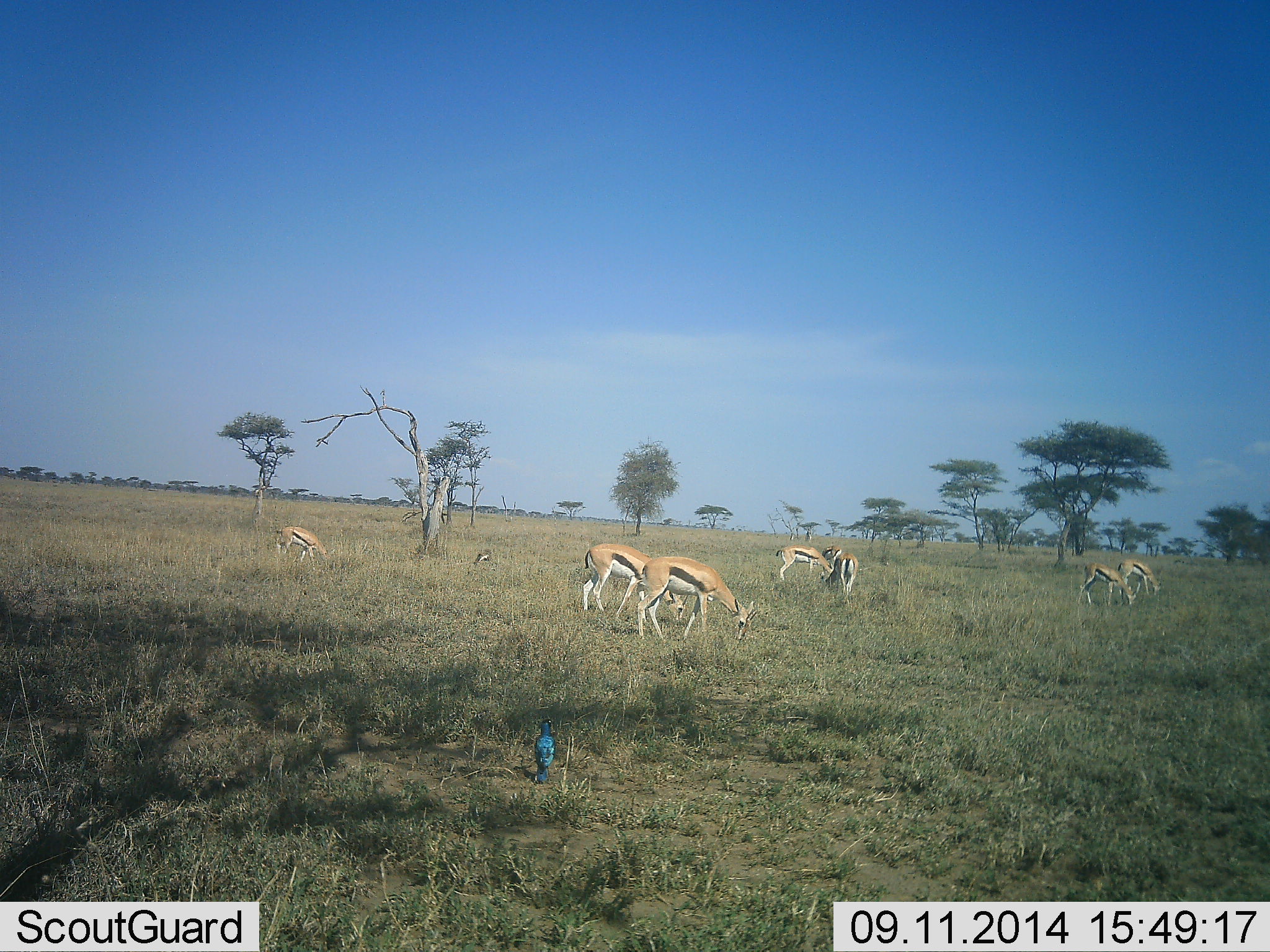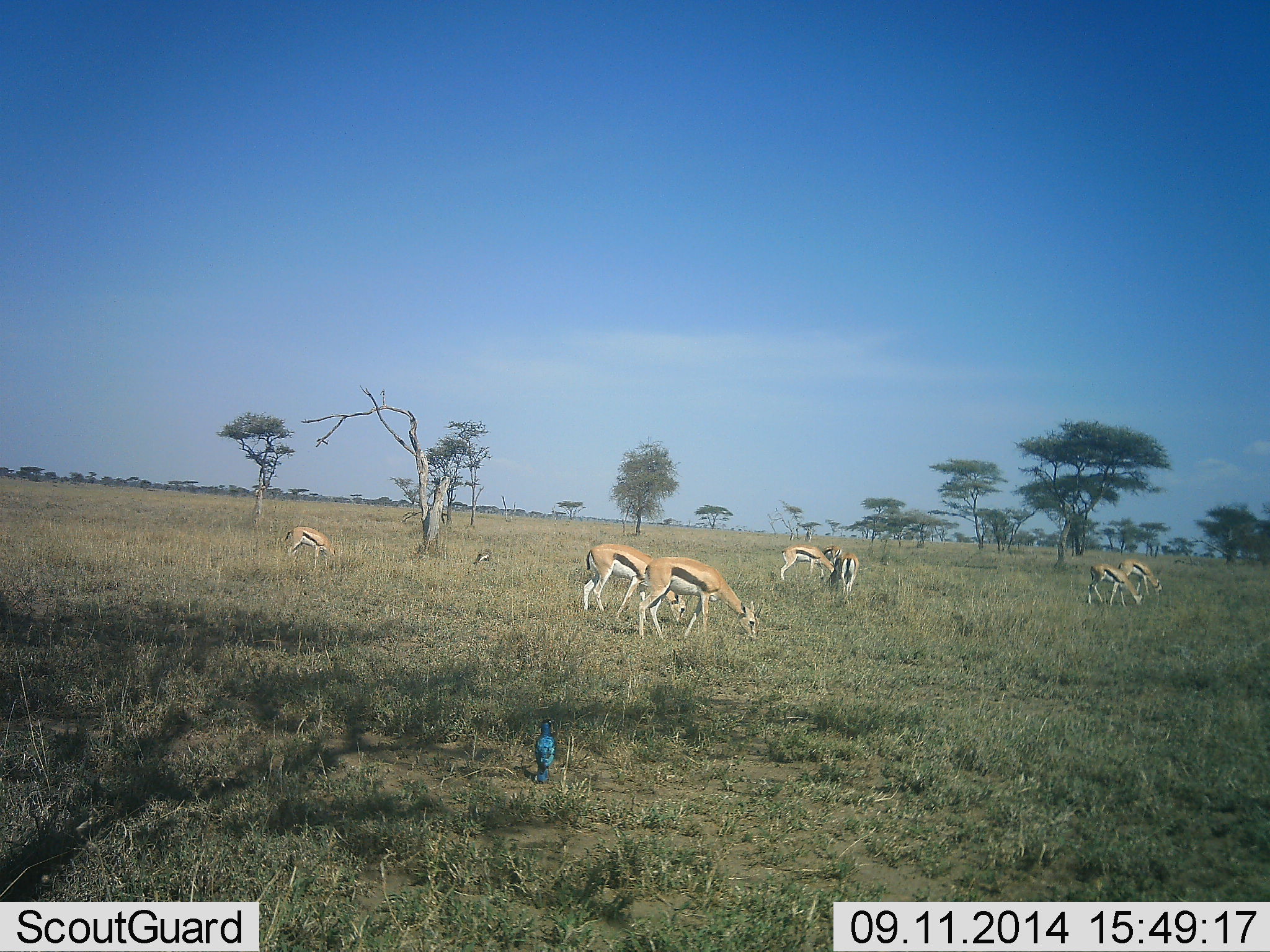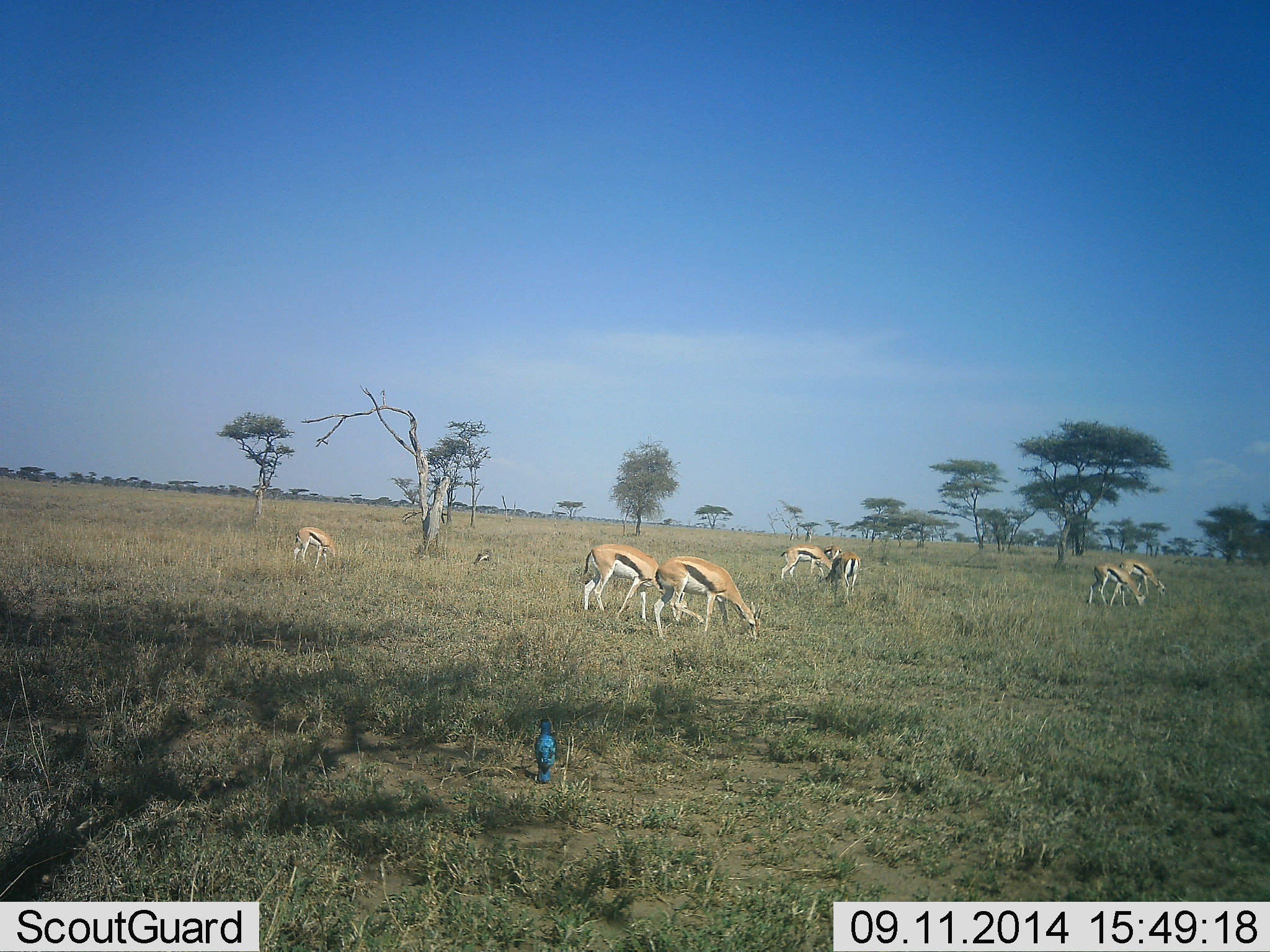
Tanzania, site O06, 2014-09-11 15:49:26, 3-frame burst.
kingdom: Animalia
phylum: Chordata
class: Mammalia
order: Artiodactyla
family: Bovidae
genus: Eudorcas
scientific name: Eudorcas thomsonii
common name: thomson's gazelle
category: gazellethomsons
Gazellethomsons (thomson's gazelle) (Eudorcas thomsonii), count 8. Behavior (volunteer vote fractions): standing 7%, resting 7%, moving 0%, interacting 0%. Young present (vote fraction): 14%. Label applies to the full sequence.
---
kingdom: Animalia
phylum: Chordata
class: Aves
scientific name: Aves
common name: bird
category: otherbird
Otherbird (bird) (Aves), count 1. Behavior (volunteer vote fractions): standing 100%, resting 0%, moving 0%, interacting 0%. Young present (vote fraction): 0%. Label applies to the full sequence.